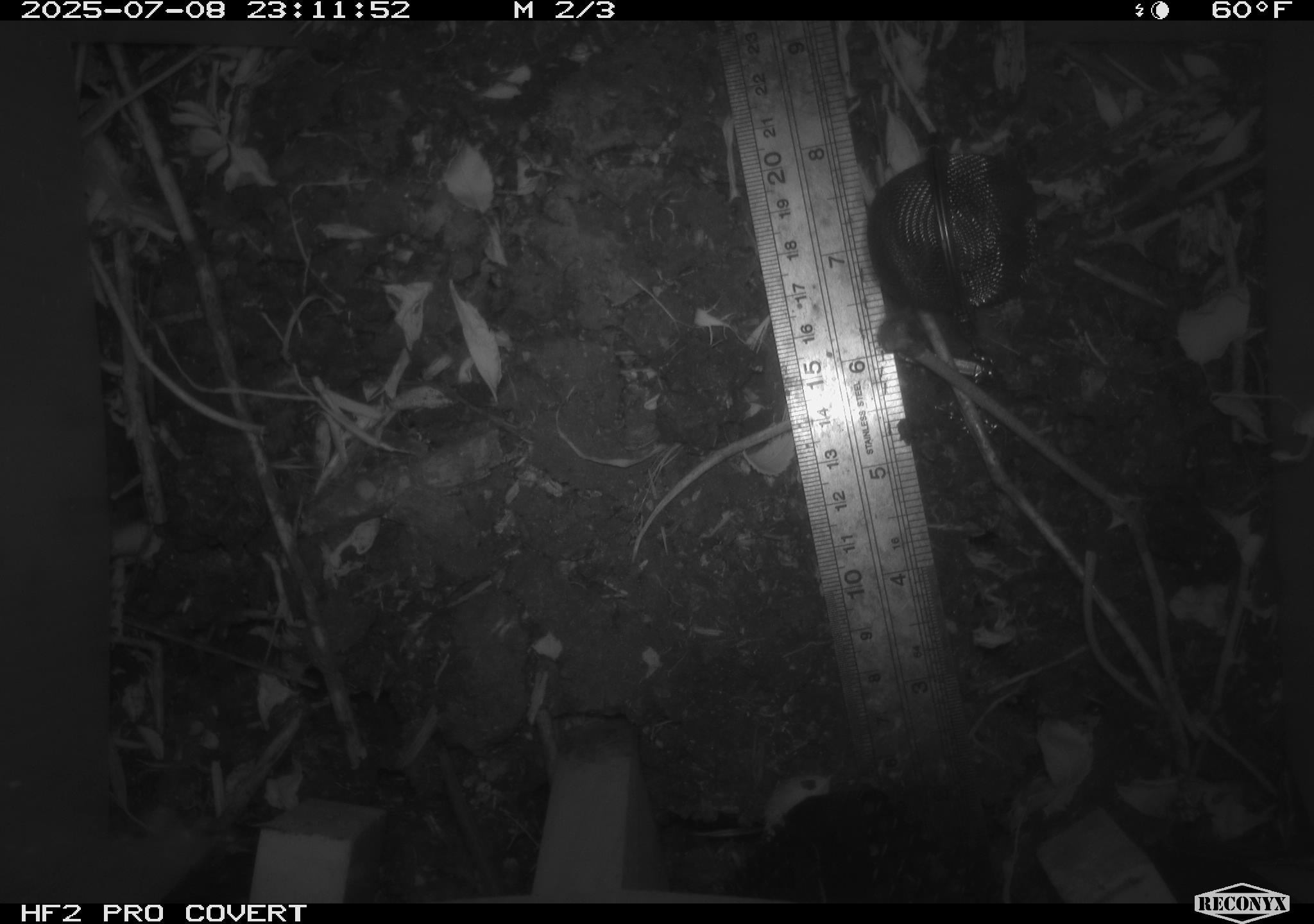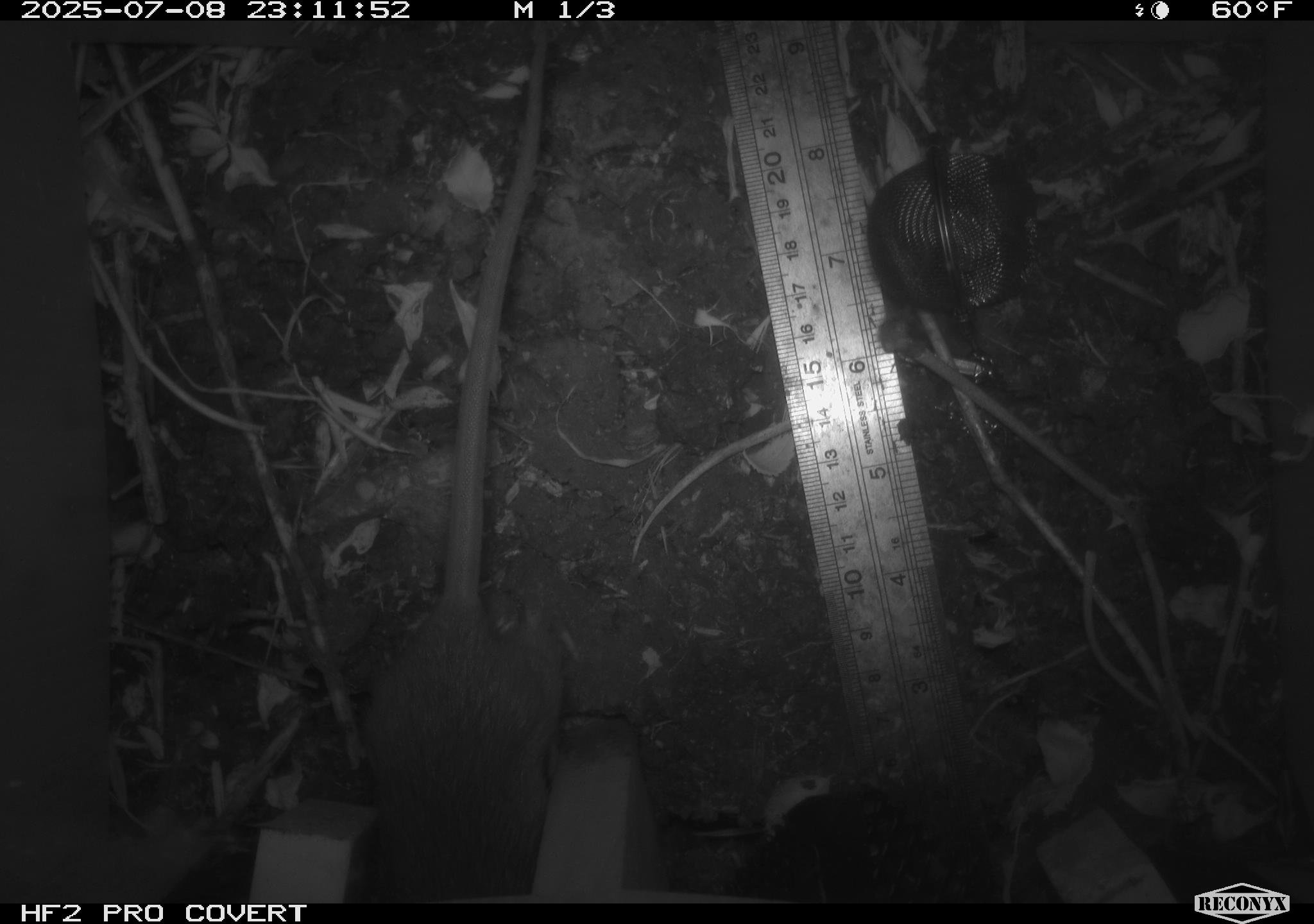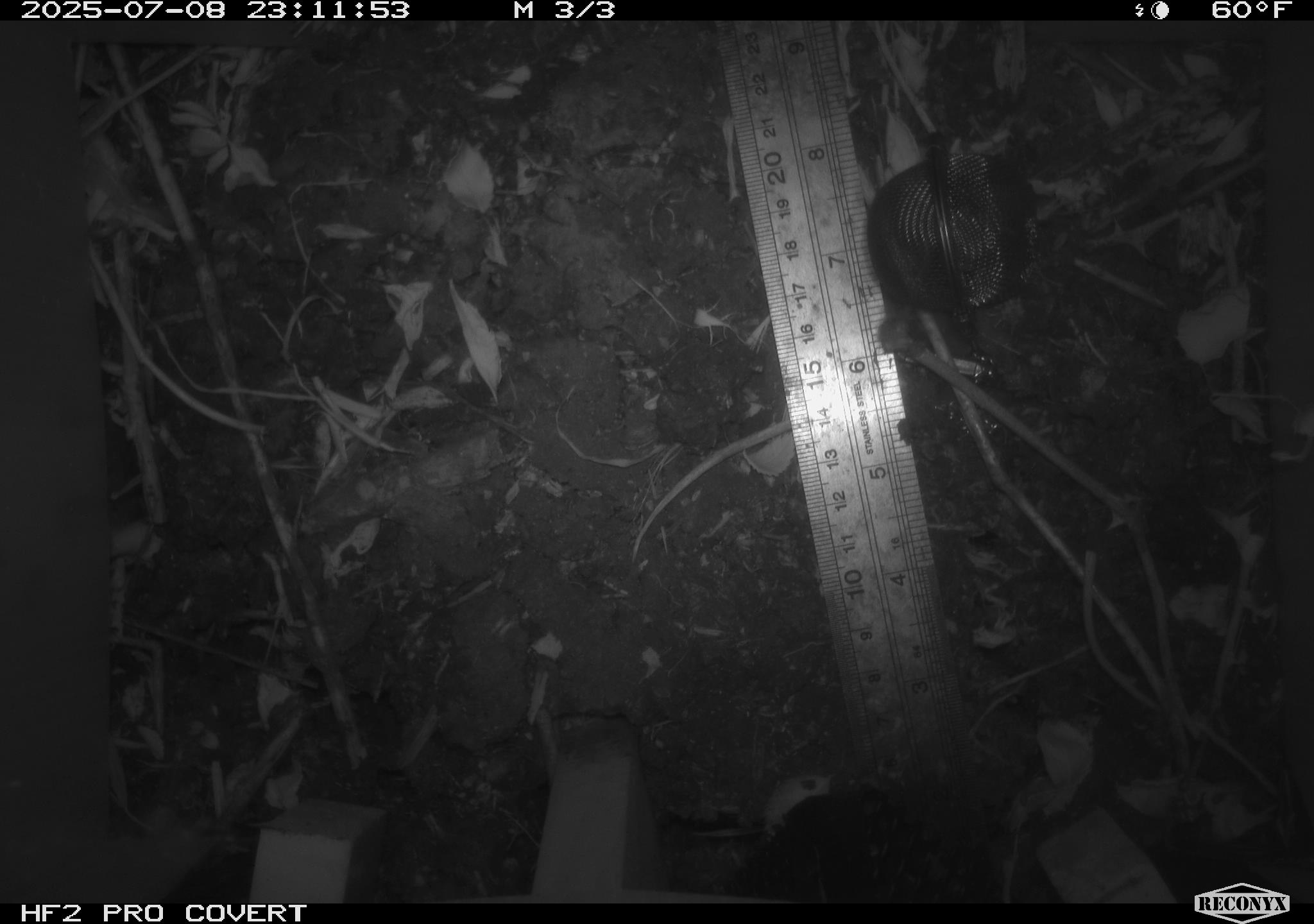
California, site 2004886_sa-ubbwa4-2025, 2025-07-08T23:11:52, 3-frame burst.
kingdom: Animalia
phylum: Chordata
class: Mammalia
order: Rodentia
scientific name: Rodentia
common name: rodent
Rodent (Rodentia).